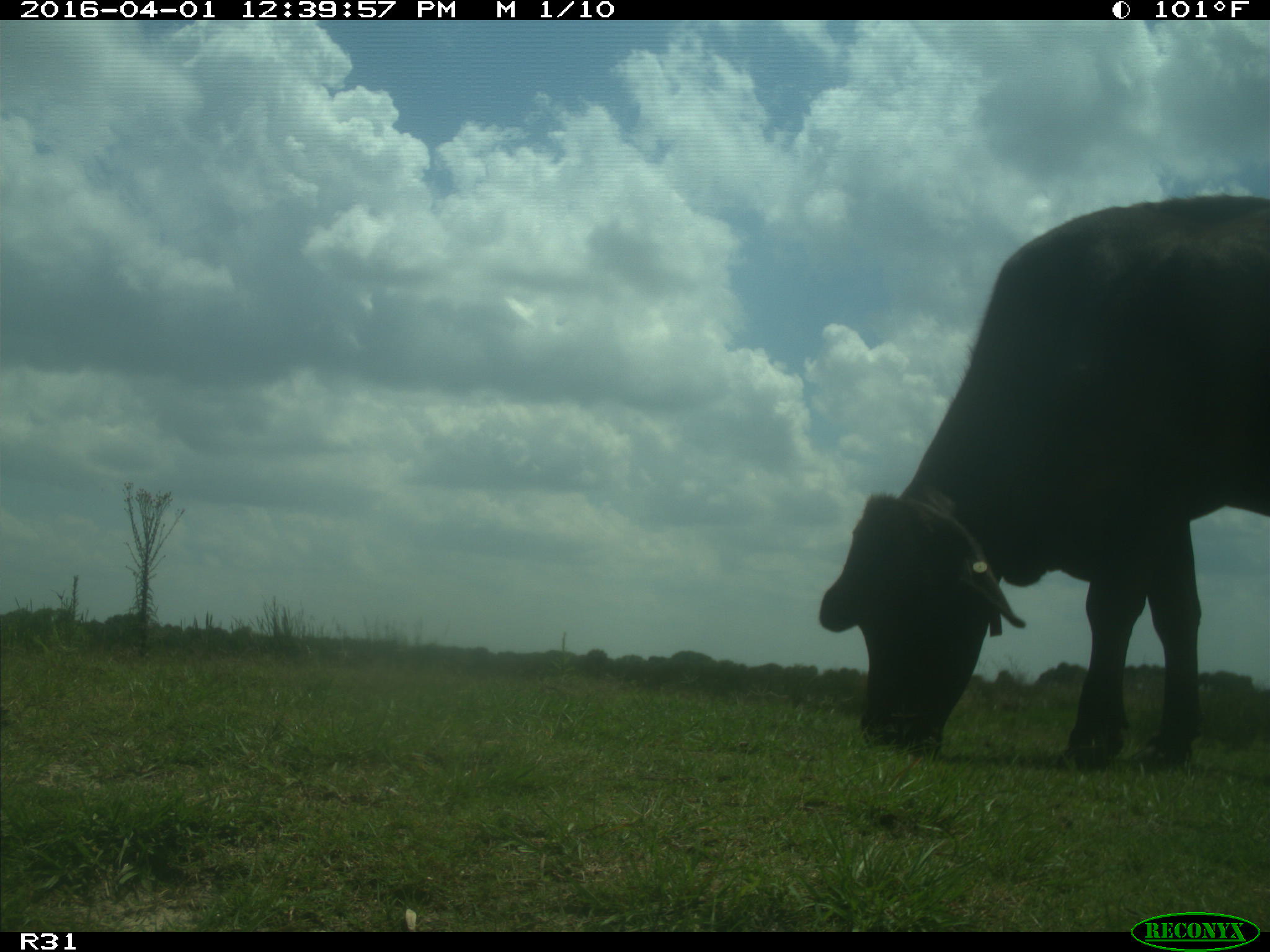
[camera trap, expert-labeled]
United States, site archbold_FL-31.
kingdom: Animalia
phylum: Chordata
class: Mammalia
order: Artiodactyla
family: Bovidae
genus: Bos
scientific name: Bos taurus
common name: domestic cow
Bos taurus (domestic cow).